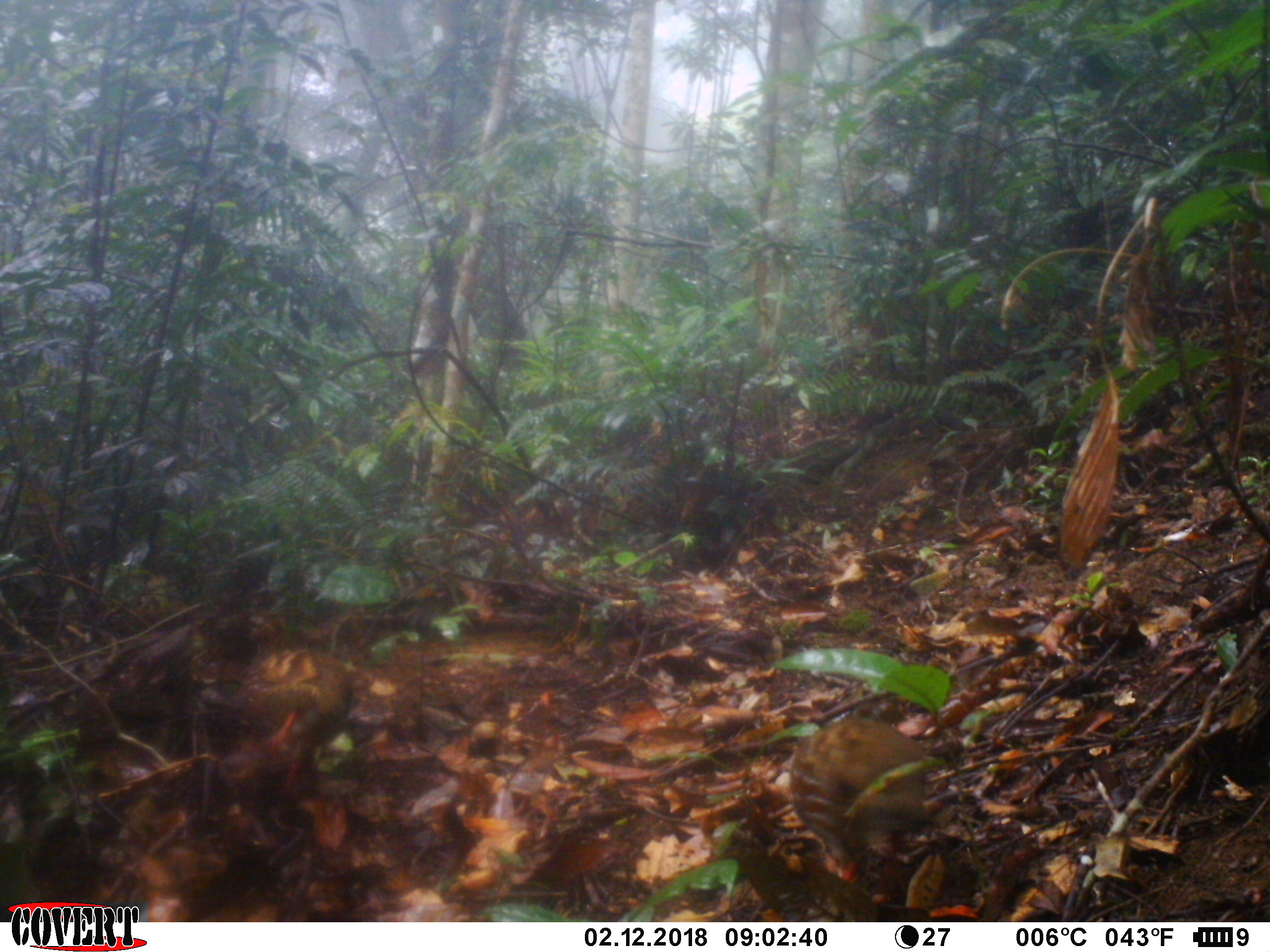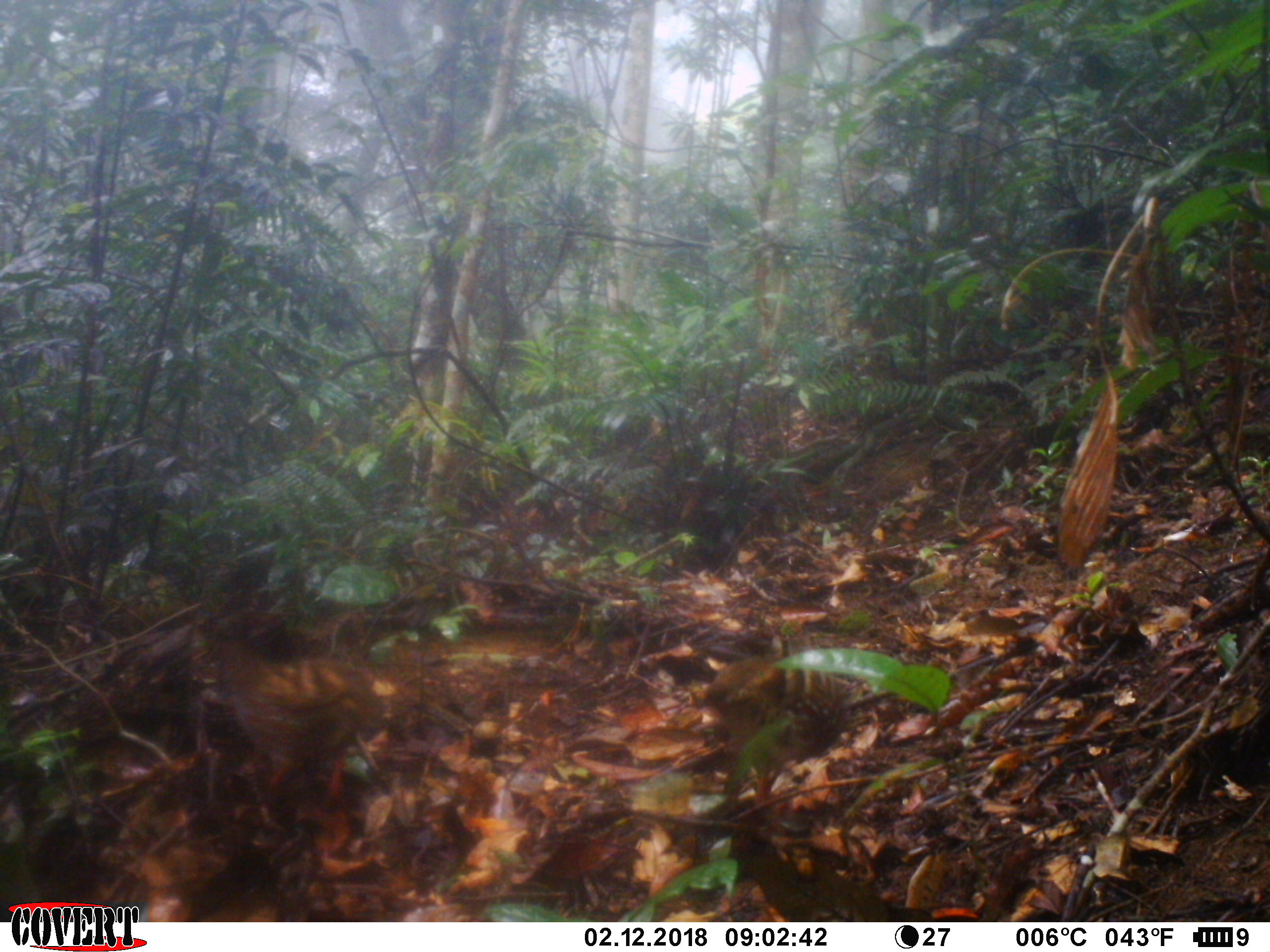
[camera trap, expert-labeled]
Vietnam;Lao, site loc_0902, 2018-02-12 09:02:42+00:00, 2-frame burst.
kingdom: Animalia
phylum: Chordata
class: Aves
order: Galliformes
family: Phasianidae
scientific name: Phasianidae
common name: partridge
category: unidentified partridge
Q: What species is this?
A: Unidentified partridge (partridge) (Phasianidae).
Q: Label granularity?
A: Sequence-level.